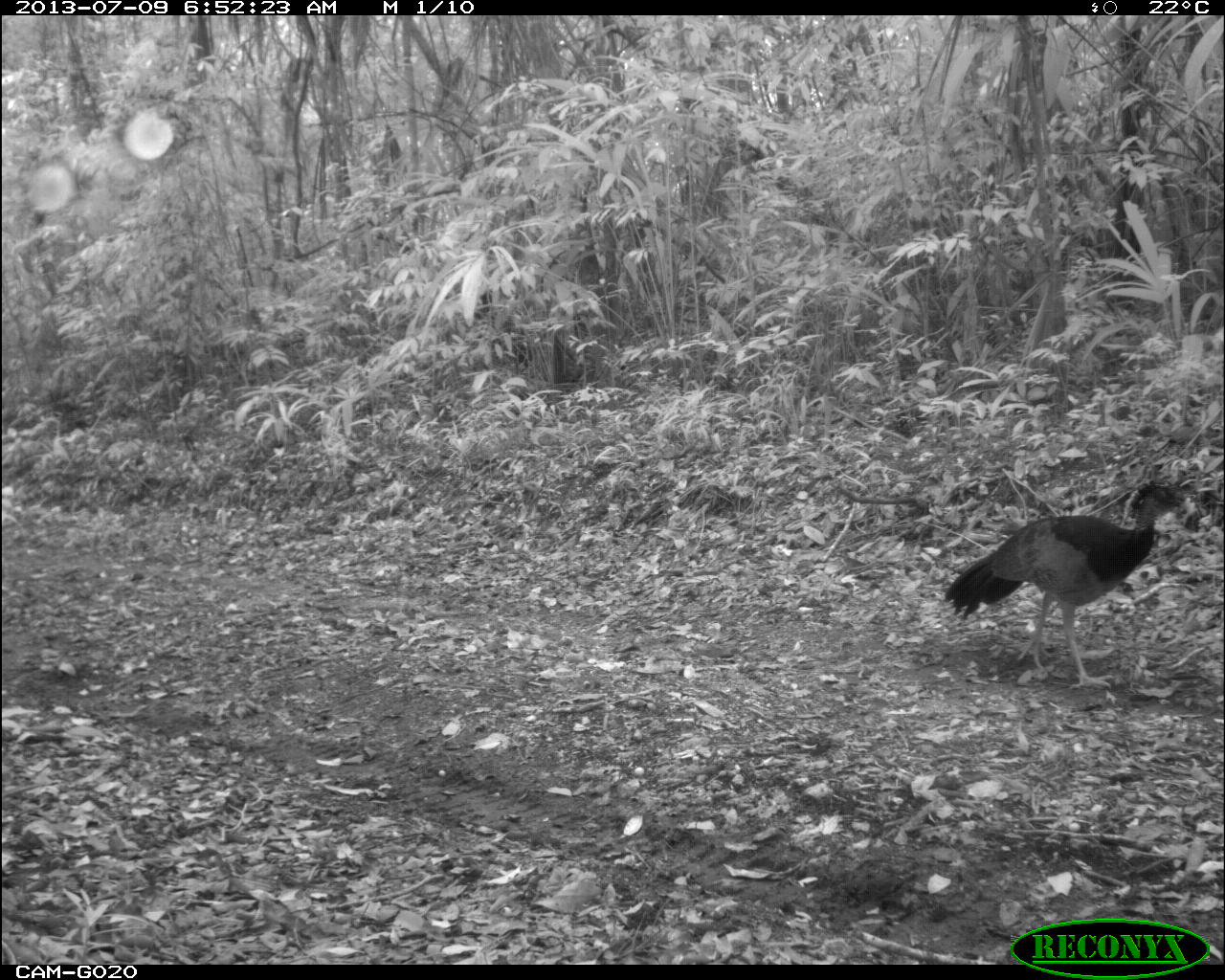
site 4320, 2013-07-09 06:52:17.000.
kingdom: Animalia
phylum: Chordata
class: Aves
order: Galliformes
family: Cracidae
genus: Crax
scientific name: Crax rubra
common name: great curassow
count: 1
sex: female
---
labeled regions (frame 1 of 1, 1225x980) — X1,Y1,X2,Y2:
crax rubra: 937,472,1188,691